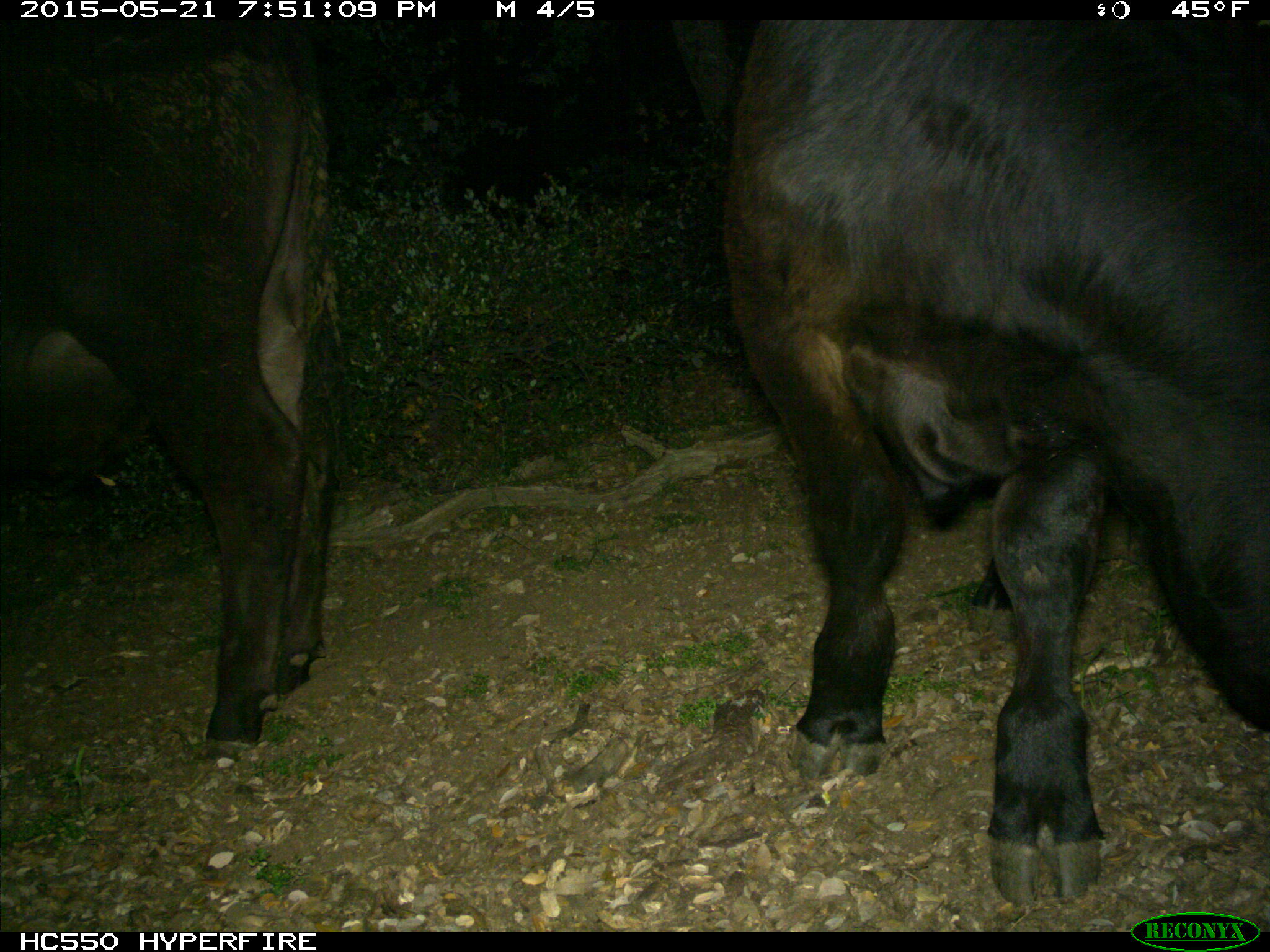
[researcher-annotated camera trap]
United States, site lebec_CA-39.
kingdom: Animalia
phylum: Chordata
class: Mammalia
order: Artiodactyla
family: Bovidae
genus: Bos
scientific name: Bos taurus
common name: domestic cow